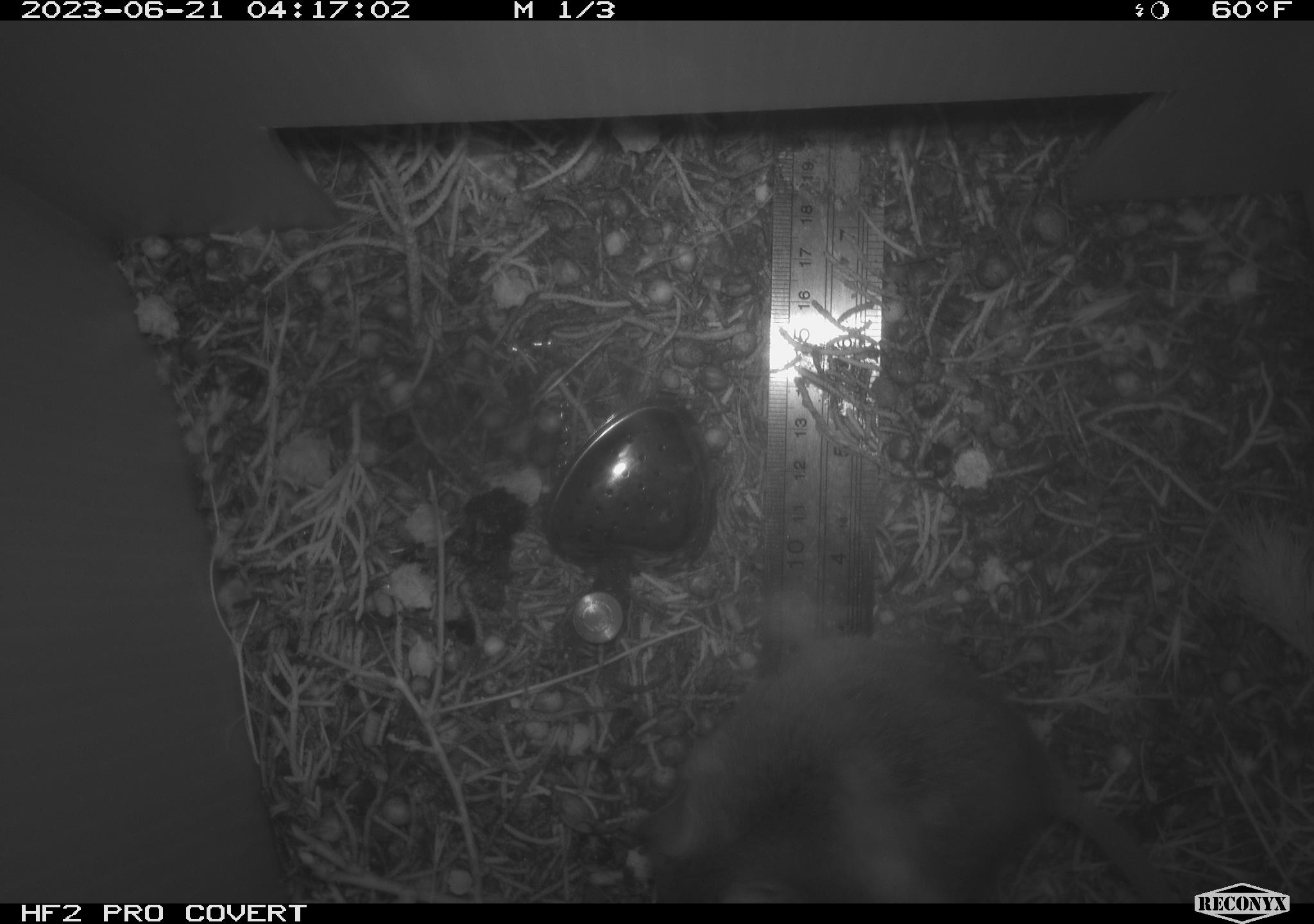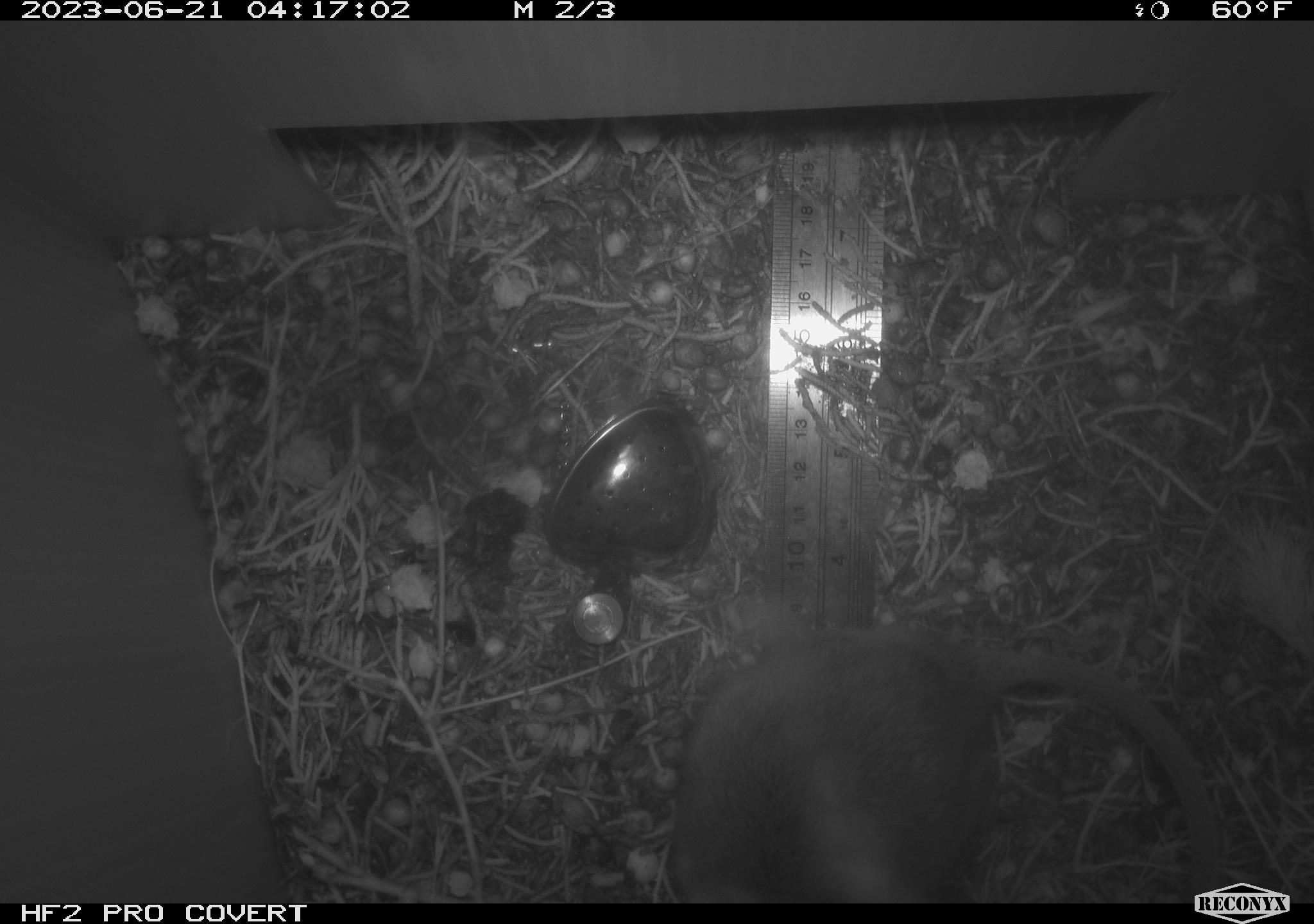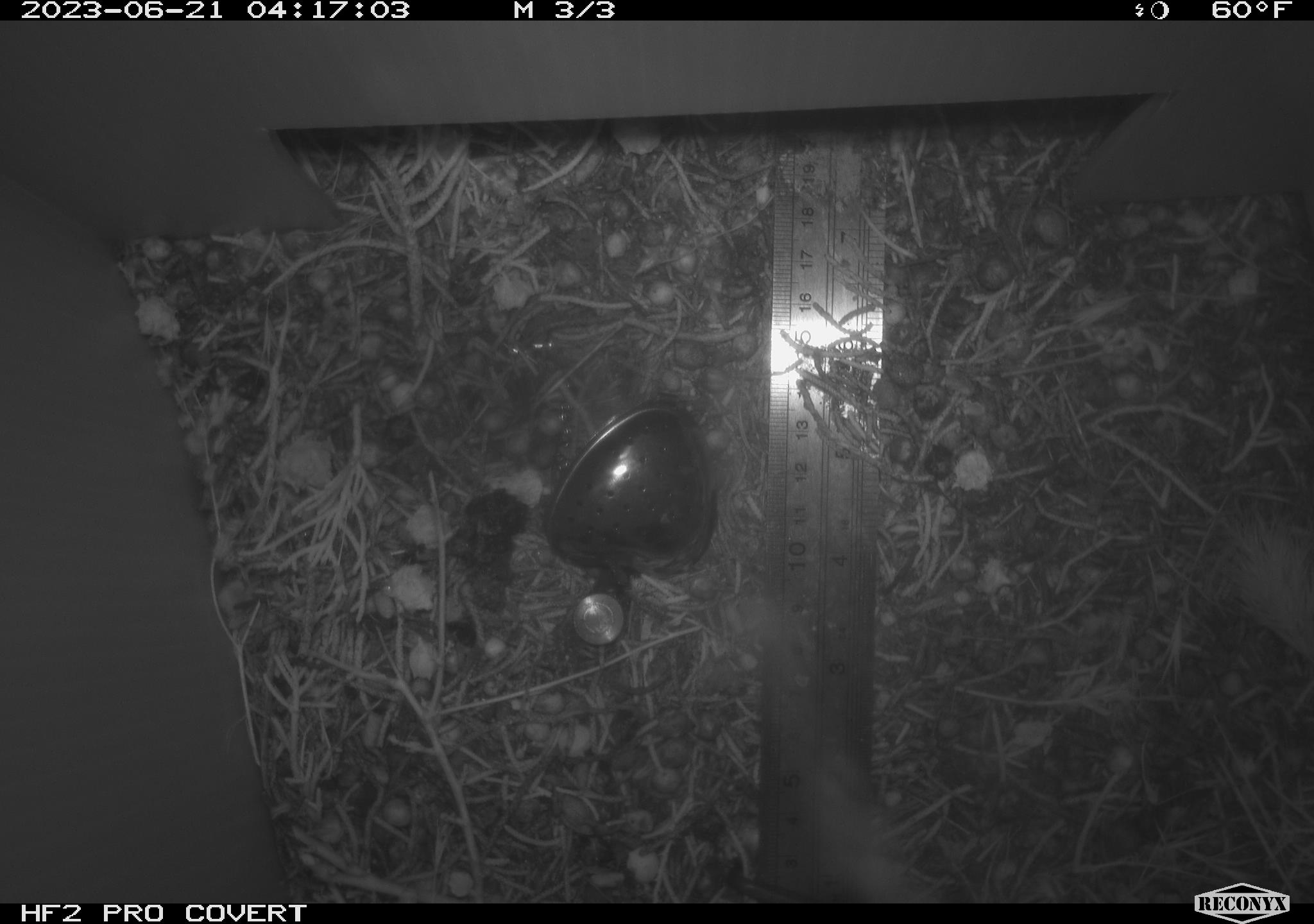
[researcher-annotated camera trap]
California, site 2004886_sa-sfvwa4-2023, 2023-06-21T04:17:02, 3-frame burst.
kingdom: Animalia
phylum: Chordata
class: Mammalia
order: Rodentia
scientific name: Rodentia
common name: mouse species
Mouse species (Rodentia).